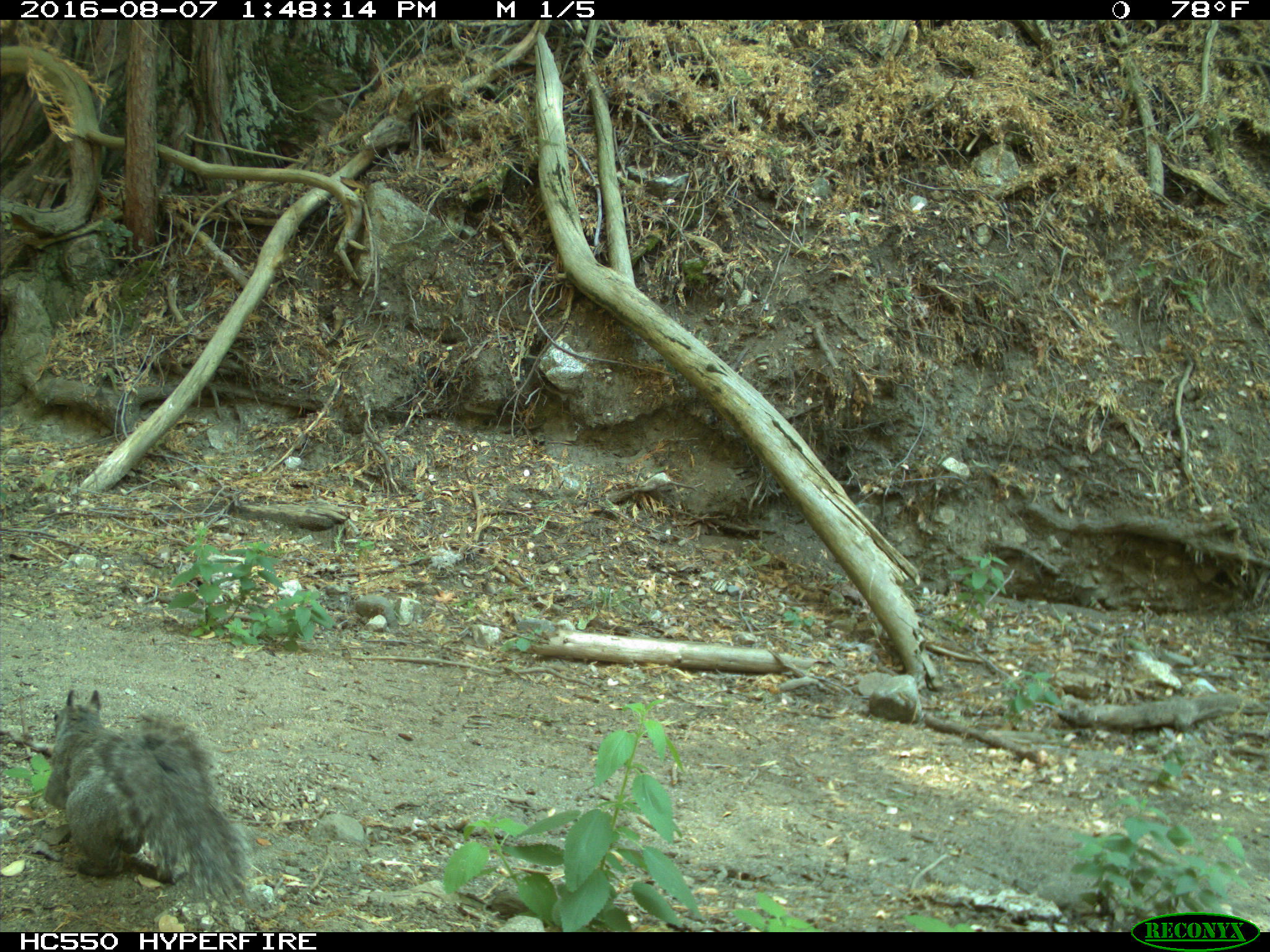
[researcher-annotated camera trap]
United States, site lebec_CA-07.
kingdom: Animalia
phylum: Chordata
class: Mammalia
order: Rodentia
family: Sciuridae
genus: Sciurus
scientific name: Sciurus carolinensis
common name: eastern gray squirrel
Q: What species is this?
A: Sciurus carolinensis (eastern gray squirrel).